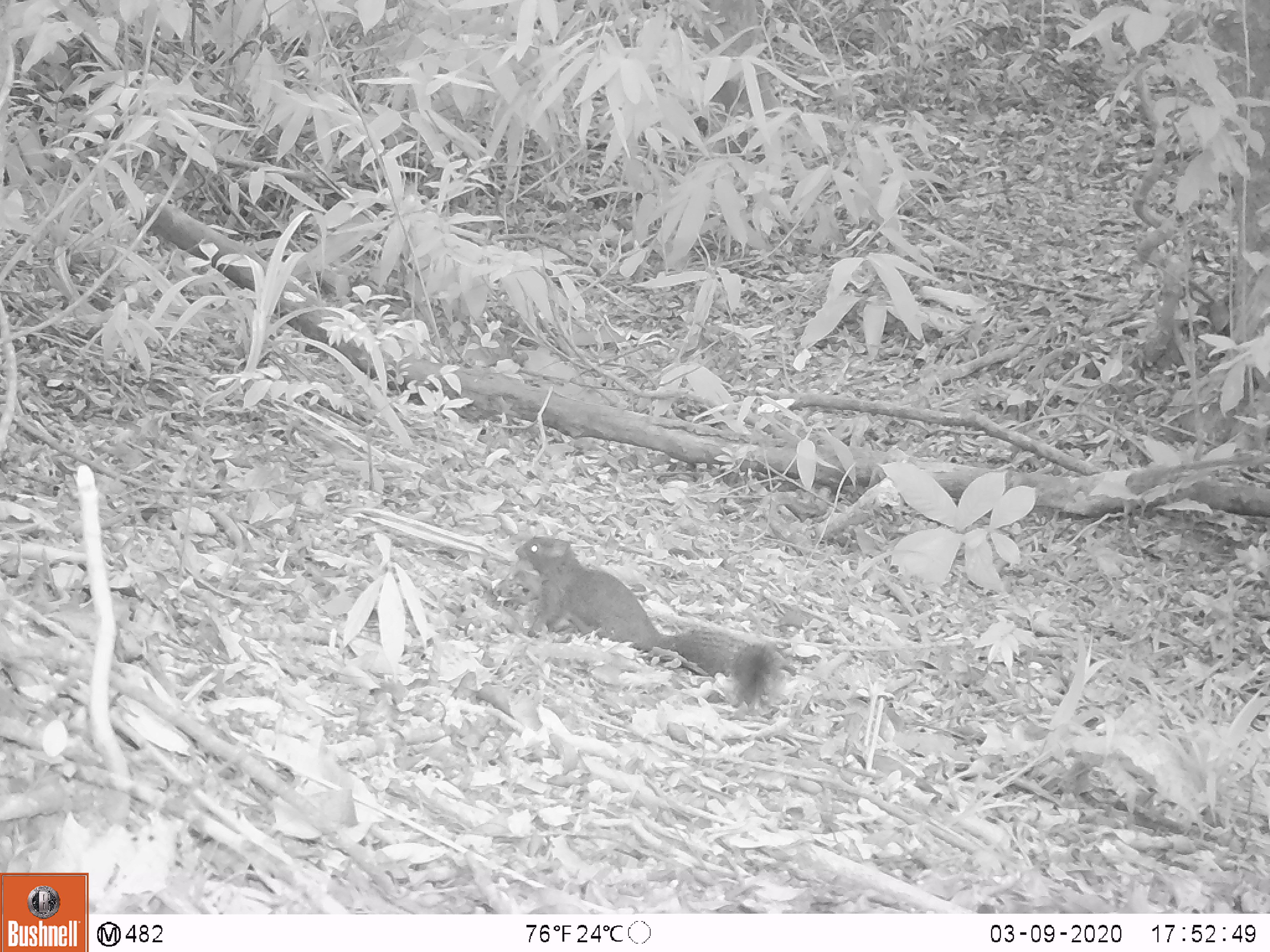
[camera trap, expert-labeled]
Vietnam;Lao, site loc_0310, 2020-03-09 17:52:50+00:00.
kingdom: Animalia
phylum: Chordata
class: Mammalia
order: Rodentia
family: Sciuridae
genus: Callosciurus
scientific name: Callosciurus erythraeus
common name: pallas's squirrel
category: pallass squirrel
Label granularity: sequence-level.